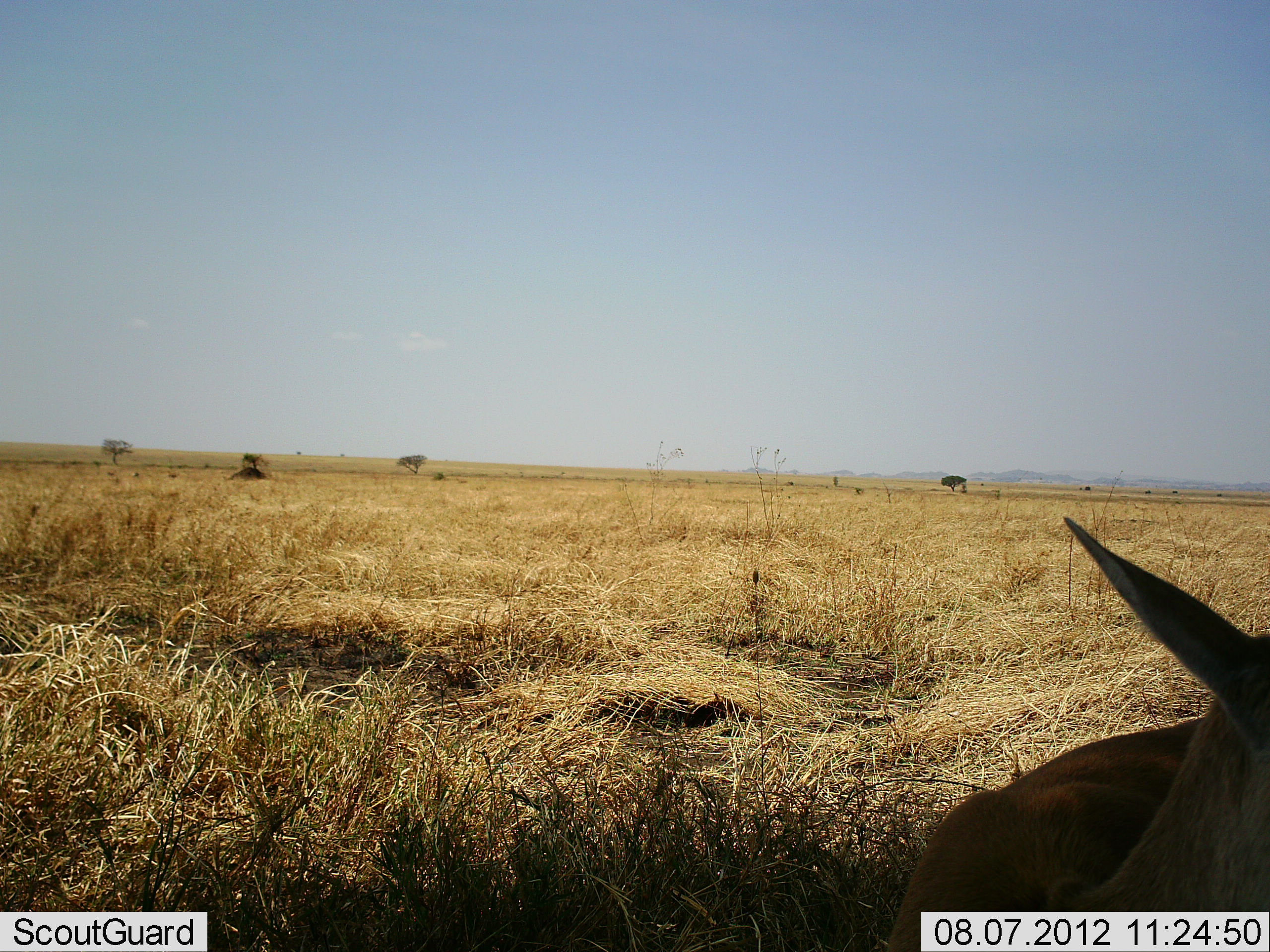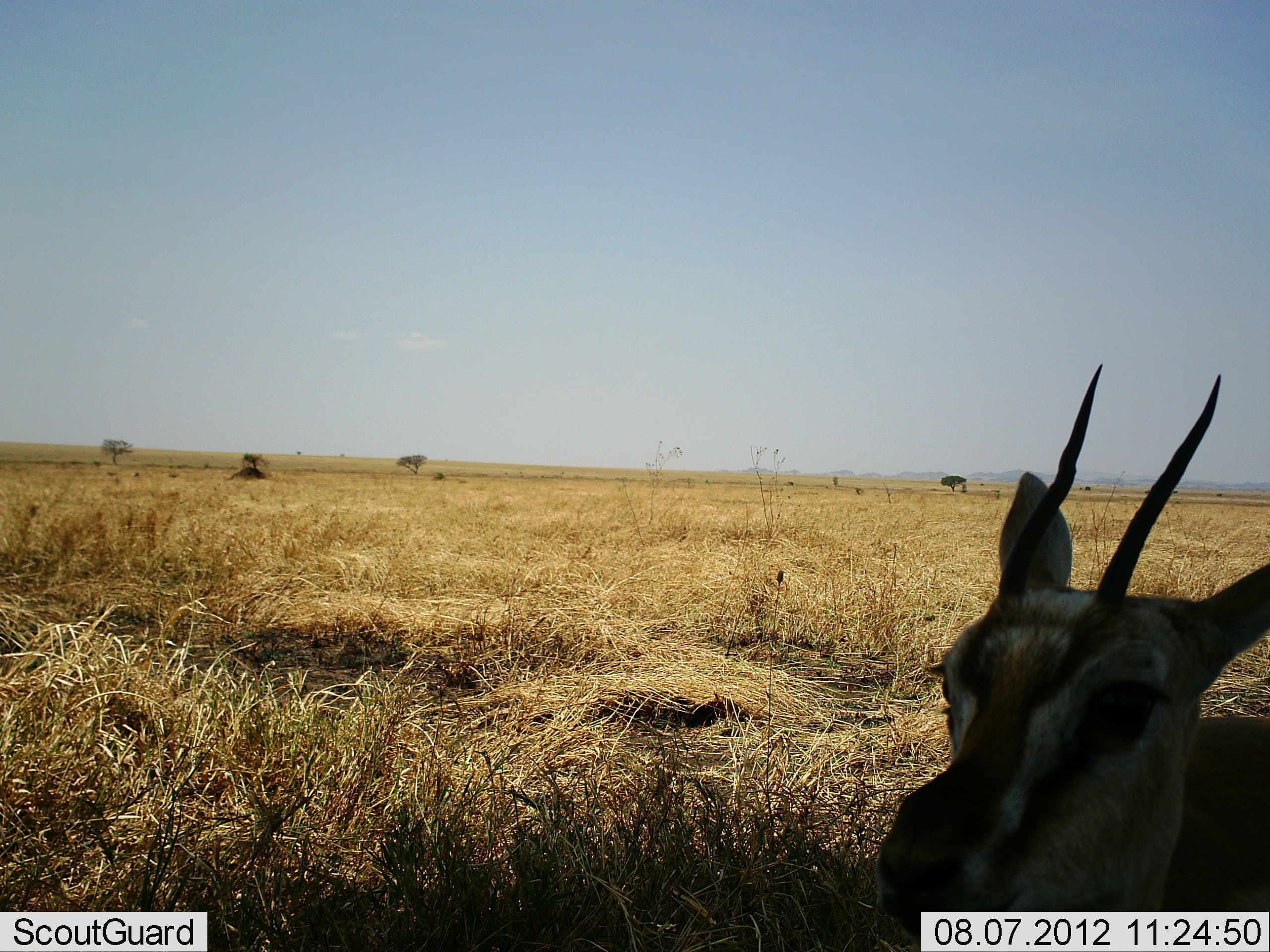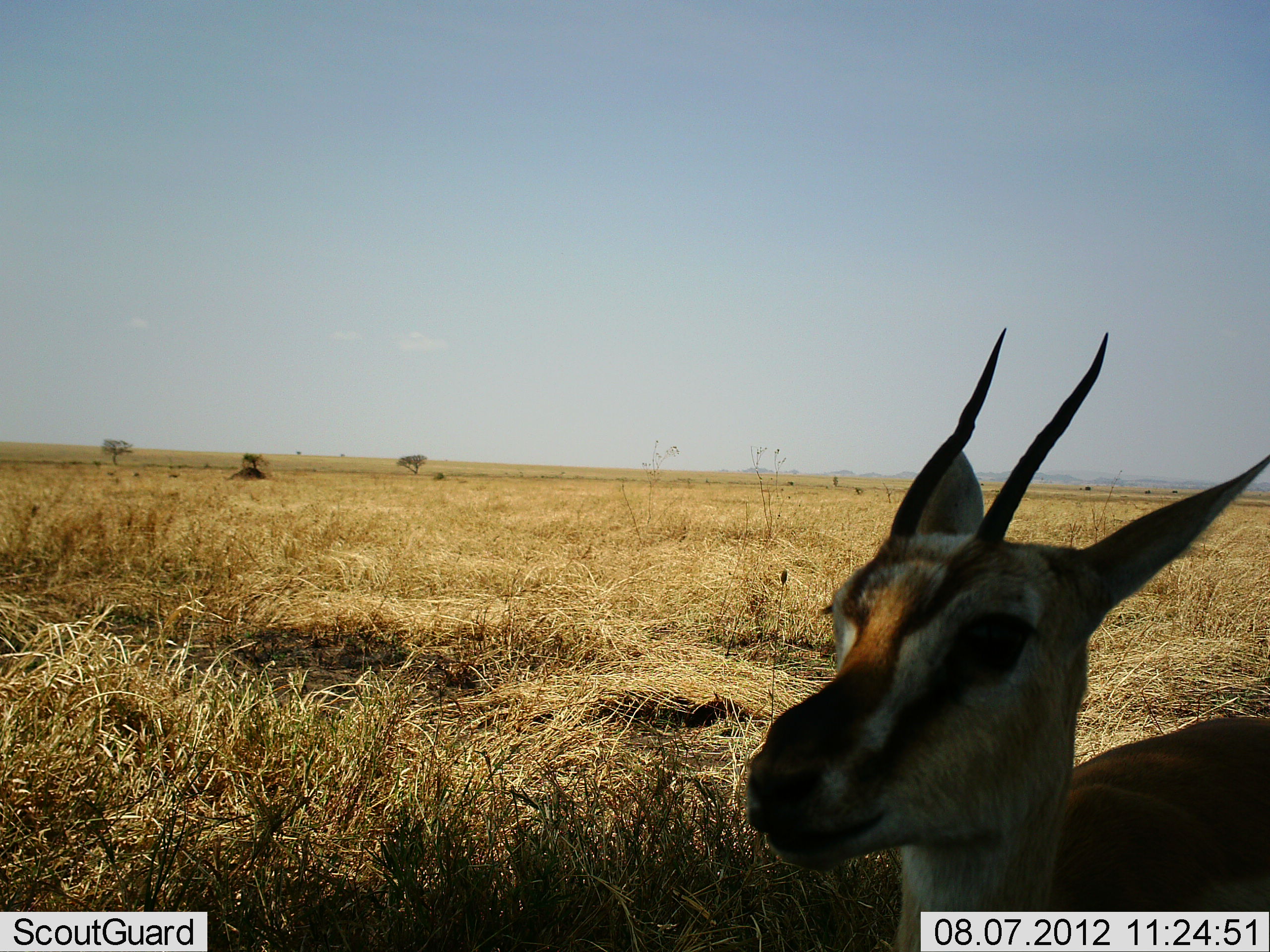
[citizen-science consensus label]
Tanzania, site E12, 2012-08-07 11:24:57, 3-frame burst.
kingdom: Animalia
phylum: Chordata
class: Mammalia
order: Artiodactyla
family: Bovidae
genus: Eudorcas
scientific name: Eudorcas thomsonii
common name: thomson's gazelle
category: gazellethomsons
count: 1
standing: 90%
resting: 0%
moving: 10%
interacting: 0%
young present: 0%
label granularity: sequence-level